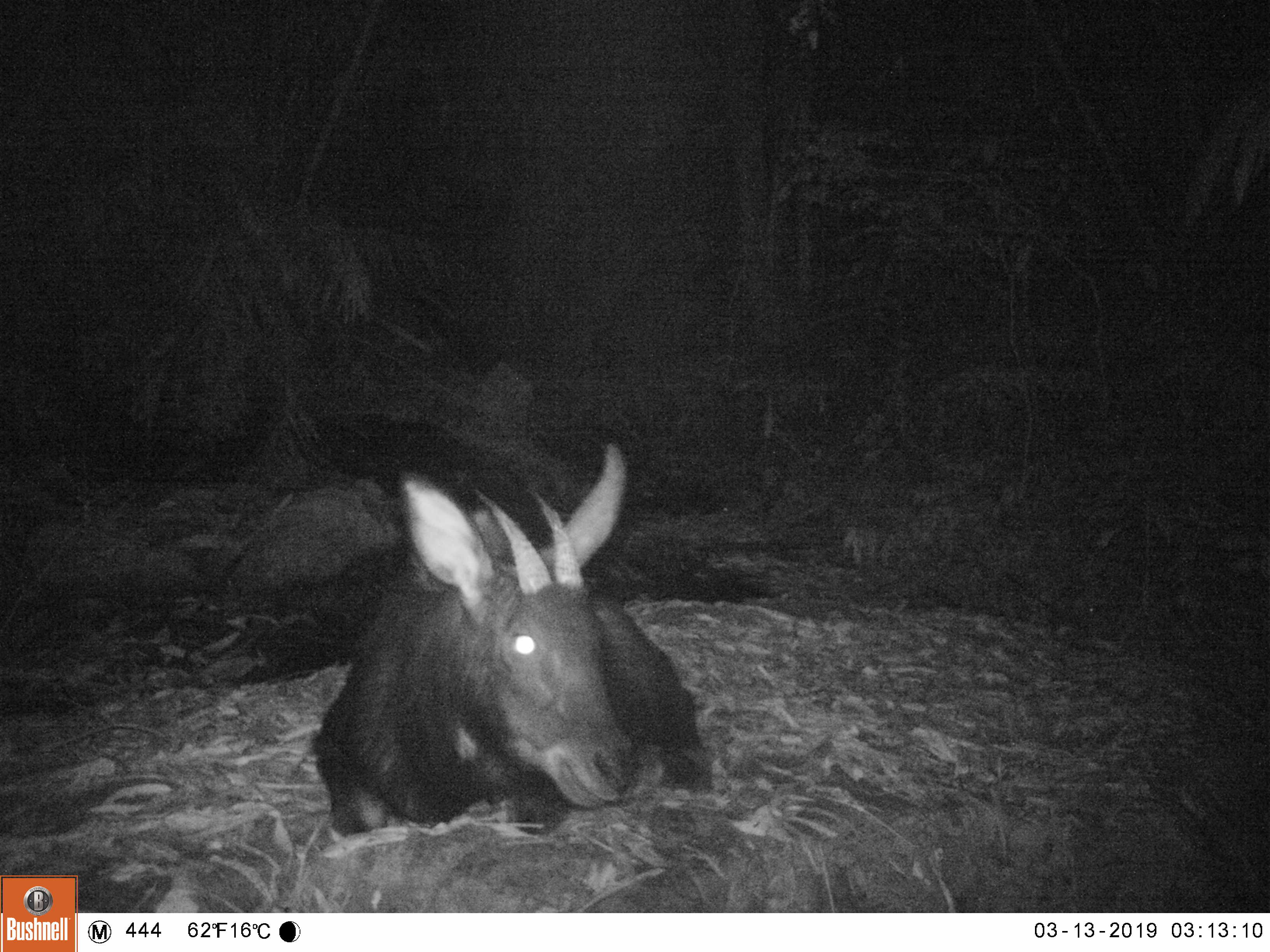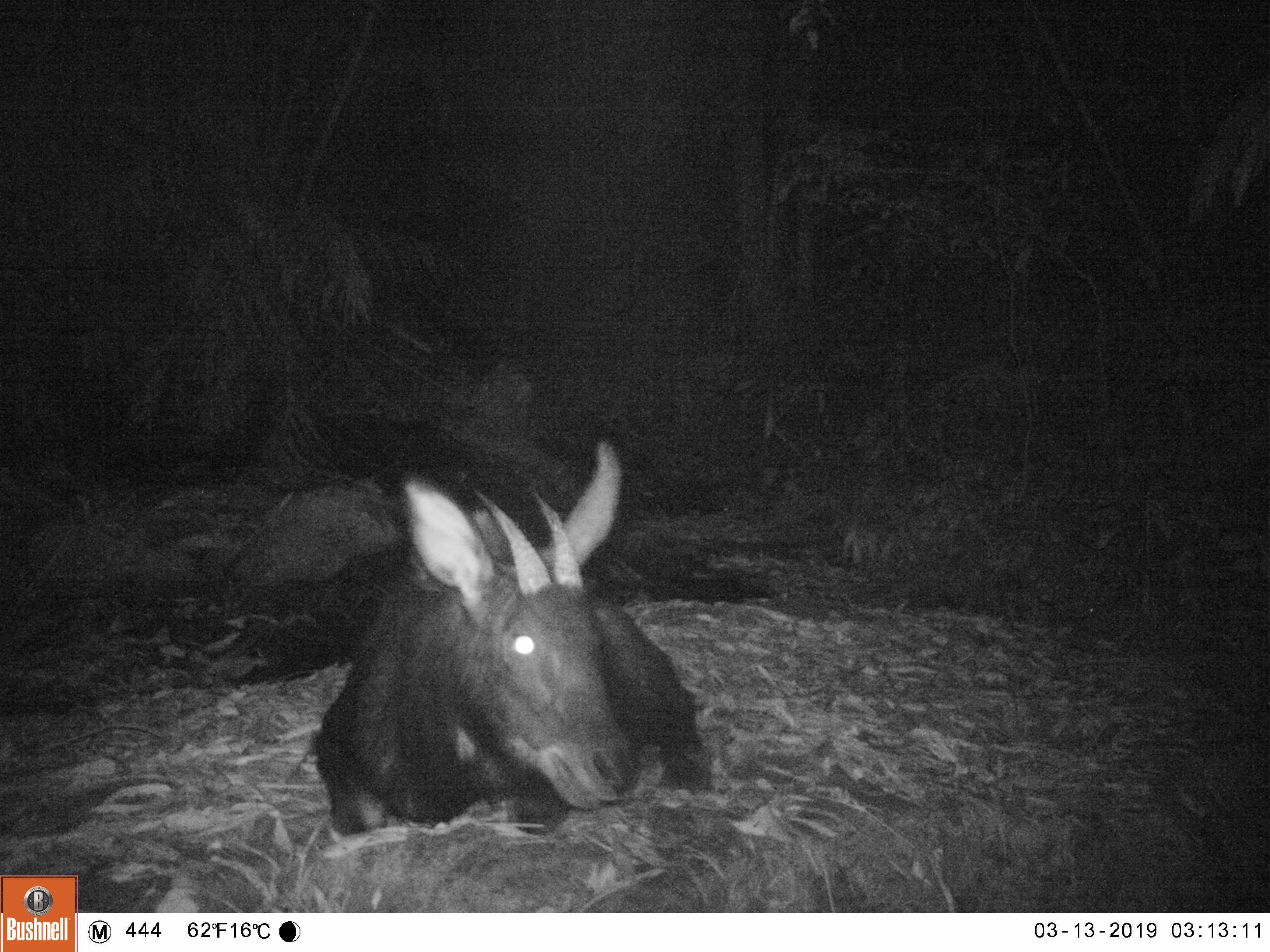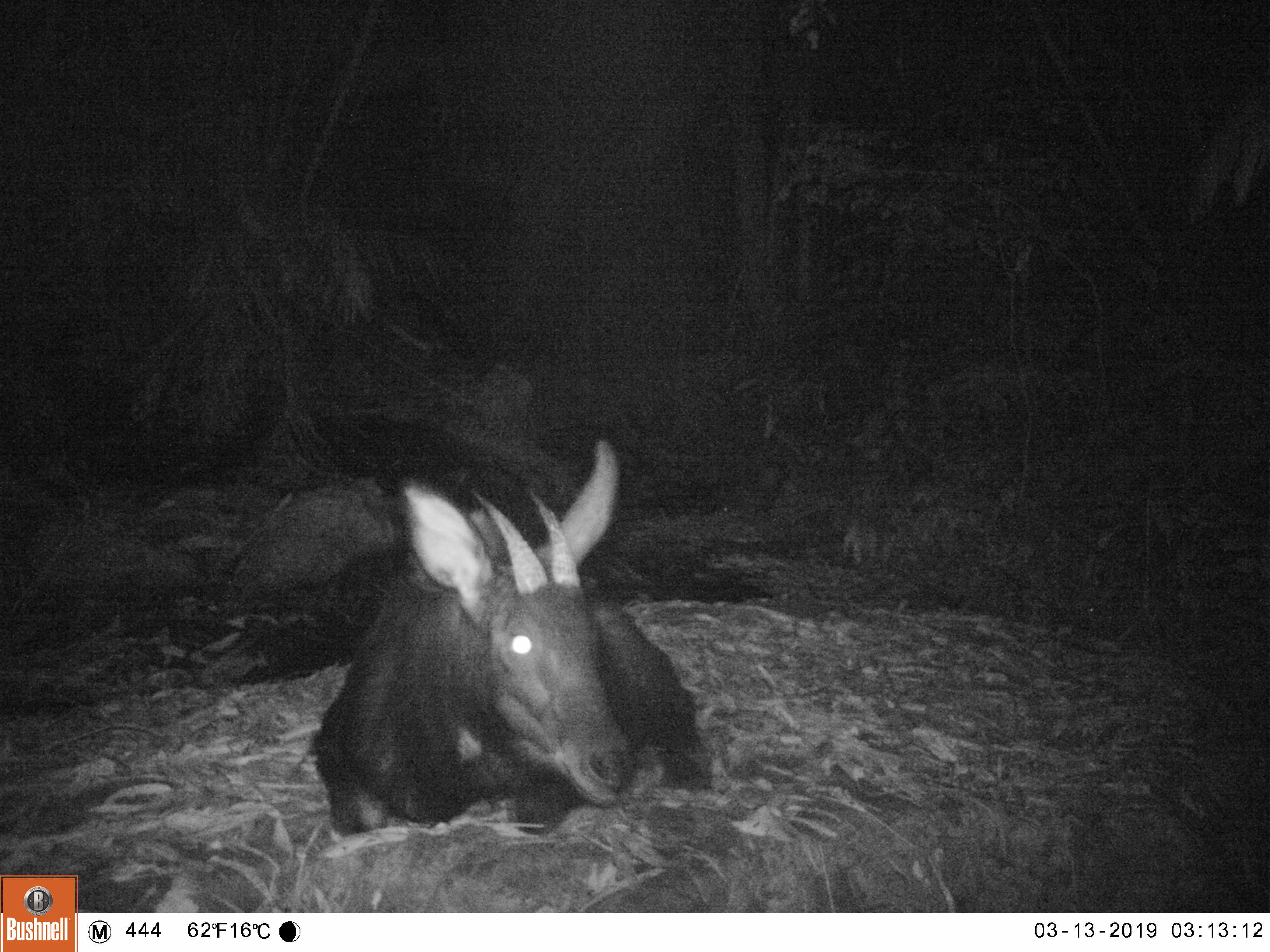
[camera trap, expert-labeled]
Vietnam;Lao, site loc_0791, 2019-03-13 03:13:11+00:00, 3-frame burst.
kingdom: Animalia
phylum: Chordata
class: Mammalia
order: Artiodactyla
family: Bovidae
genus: Capricornis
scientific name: Capricornis sumatraensis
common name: chinese serow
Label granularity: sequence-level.